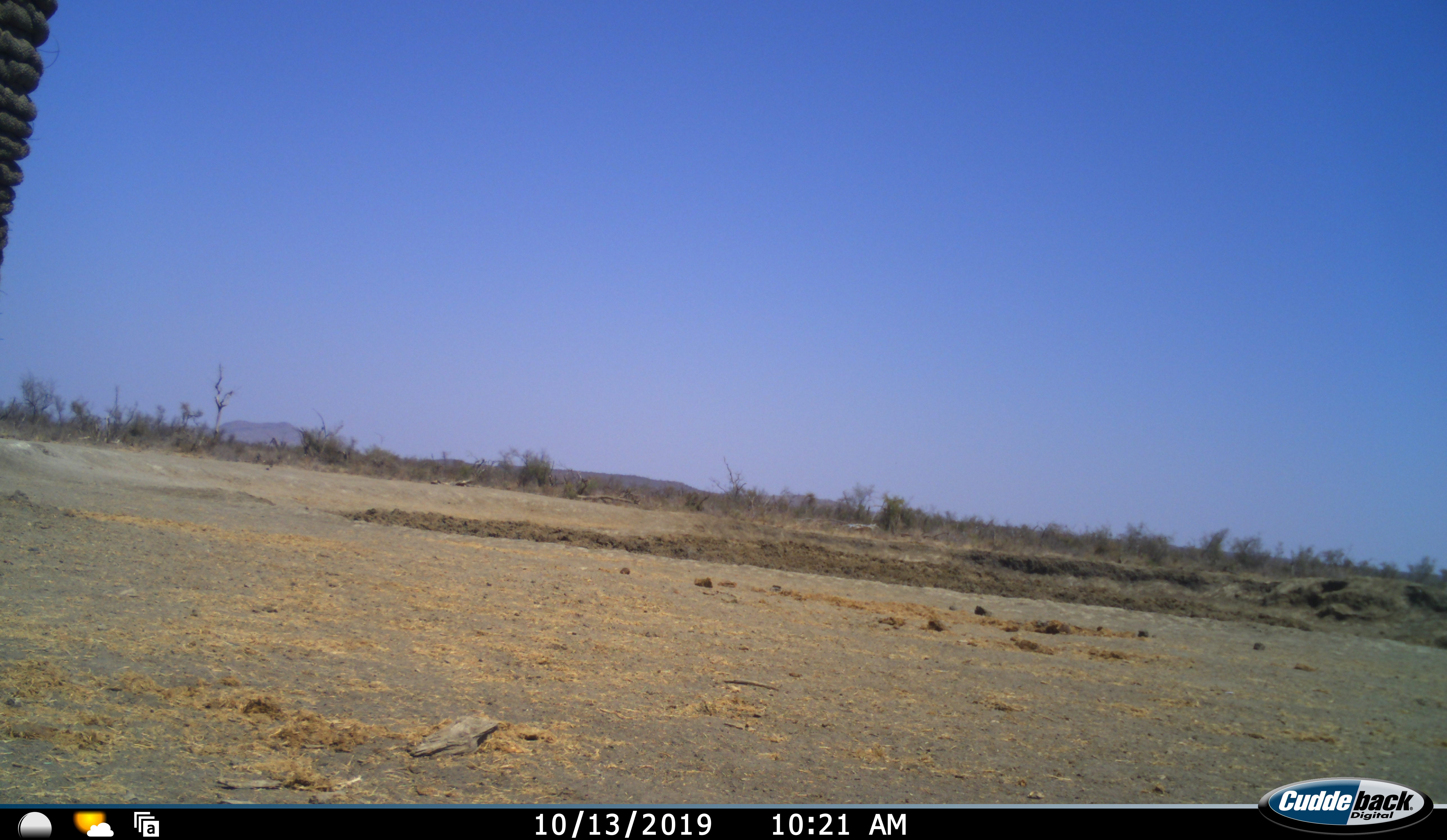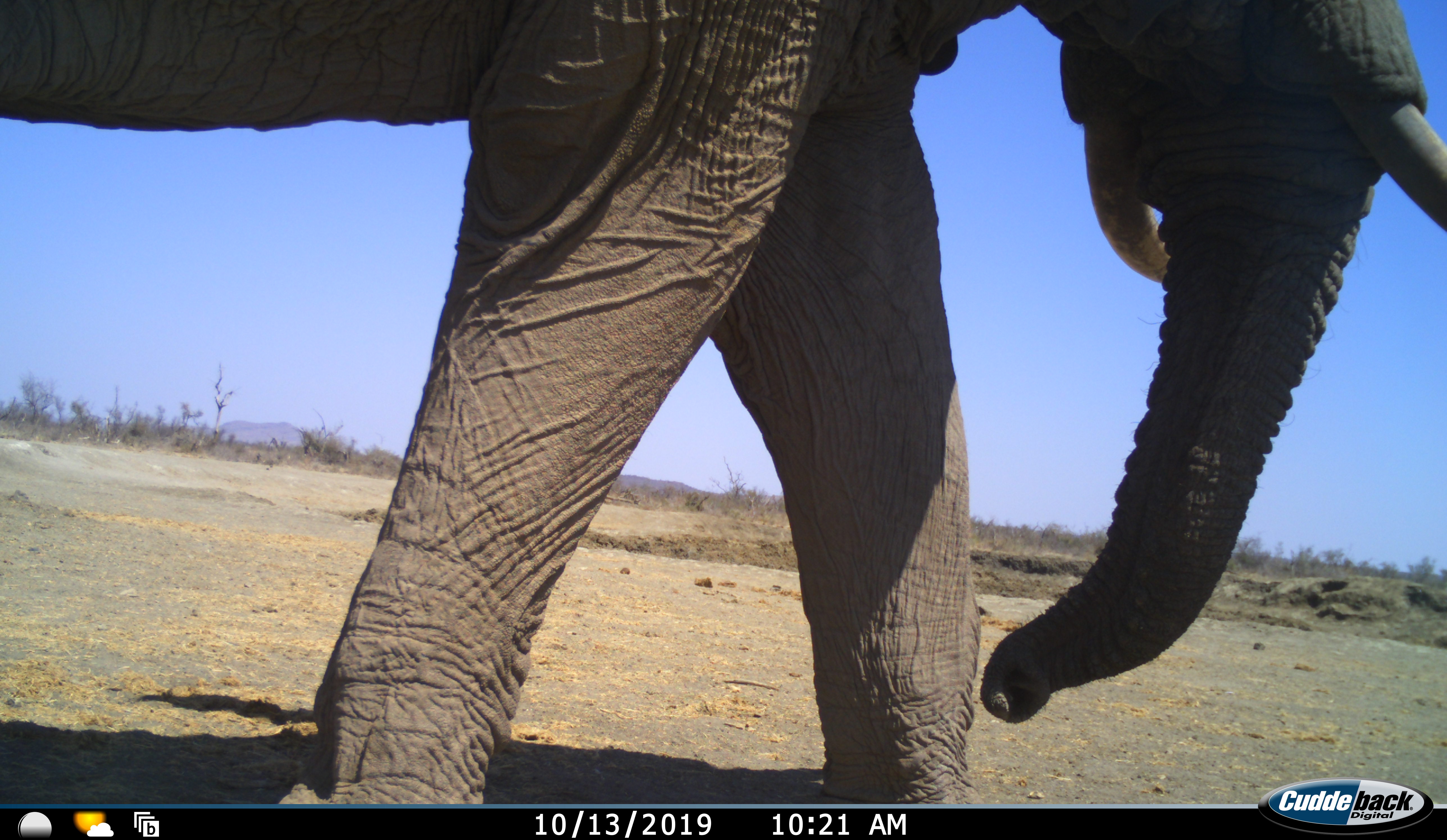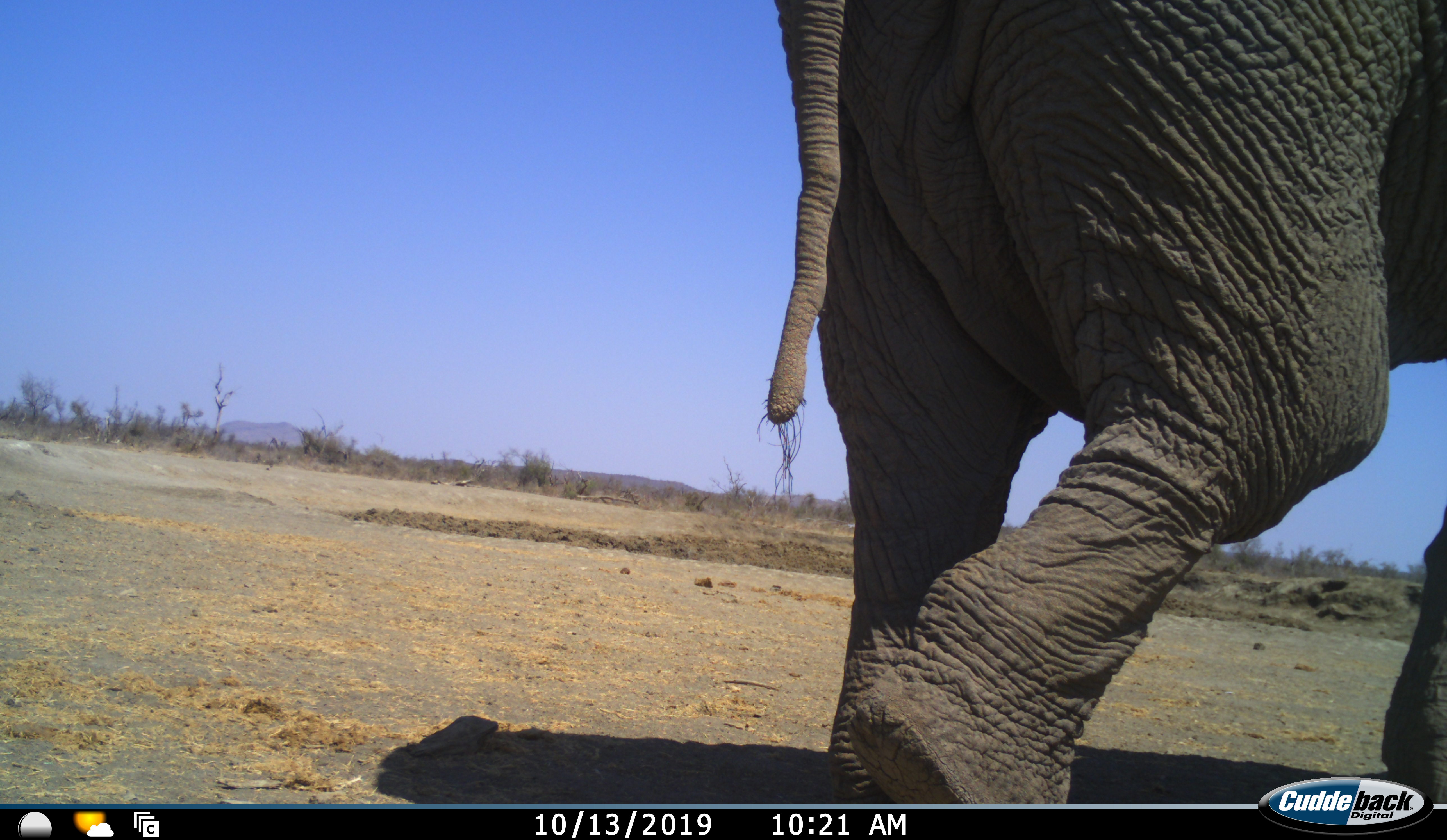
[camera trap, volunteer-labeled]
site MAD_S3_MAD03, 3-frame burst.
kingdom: Animalia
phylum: Chordata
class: Mammalia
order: Proboscidea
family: Elephantidae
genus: Loxodonta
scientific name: Loxodonta africana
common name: african bush elephant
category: elephant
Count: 1.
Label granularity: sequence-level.